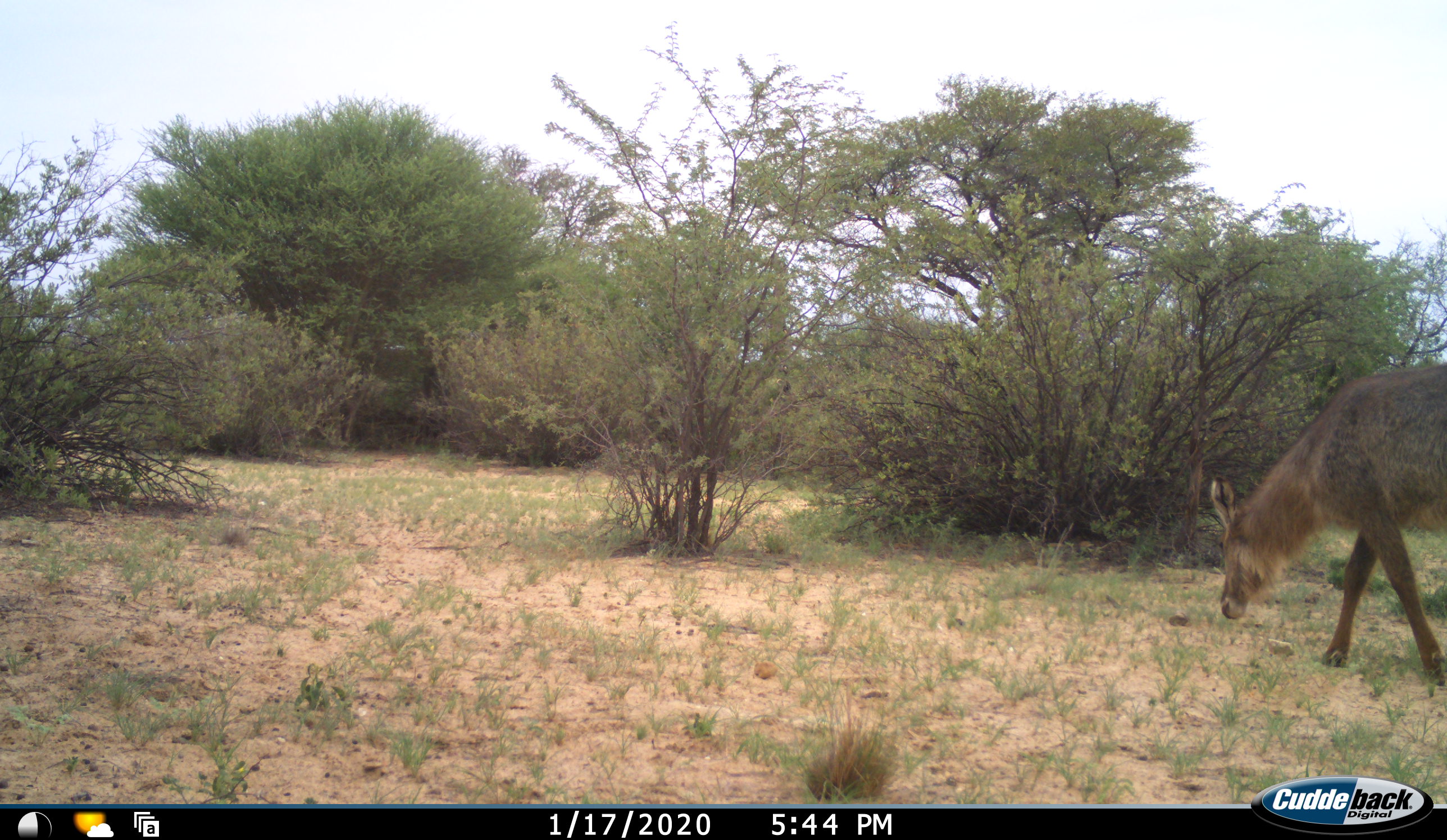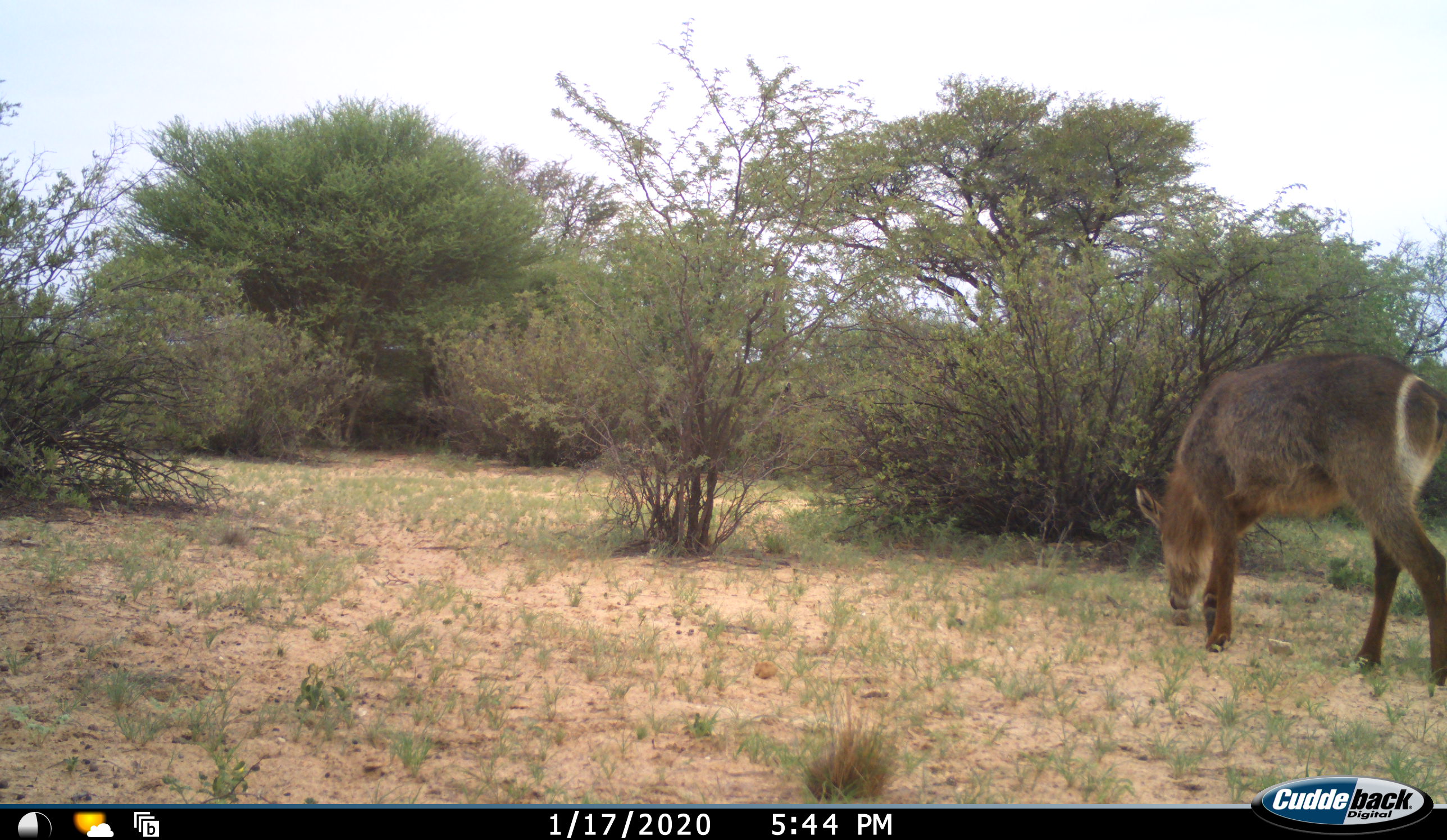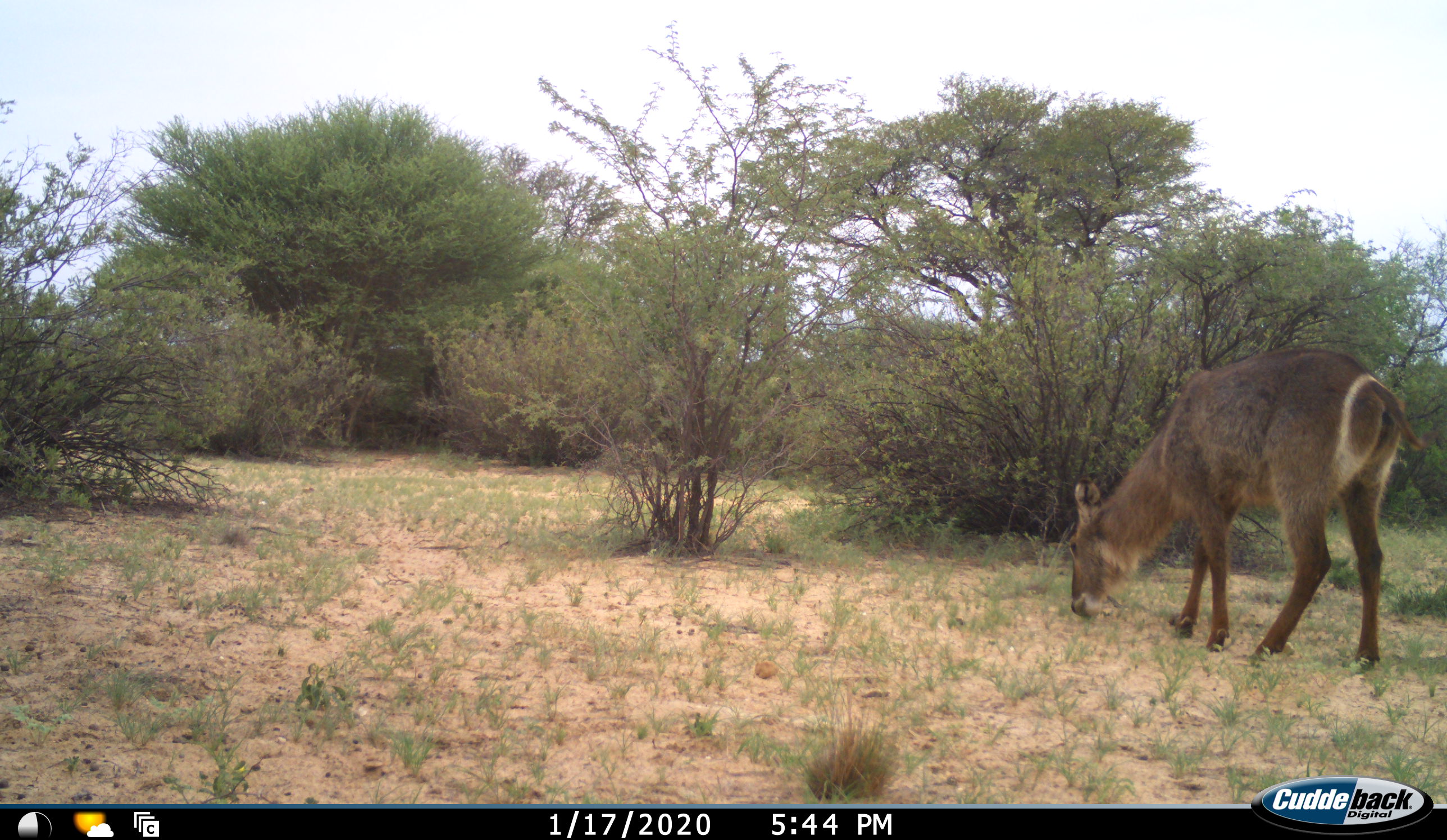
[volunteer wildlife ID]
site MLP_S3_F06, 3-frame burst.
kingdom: Animalia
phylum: Chordata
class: Mammalia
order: Artiodactyla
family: Bovidae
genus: Kobus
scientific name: Kobus ellipsiprymnus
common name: waterbuck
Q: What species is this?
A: Waterbuck (Kobus ellipsiprymnus).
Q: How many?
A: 1.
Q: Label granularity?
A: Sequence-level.